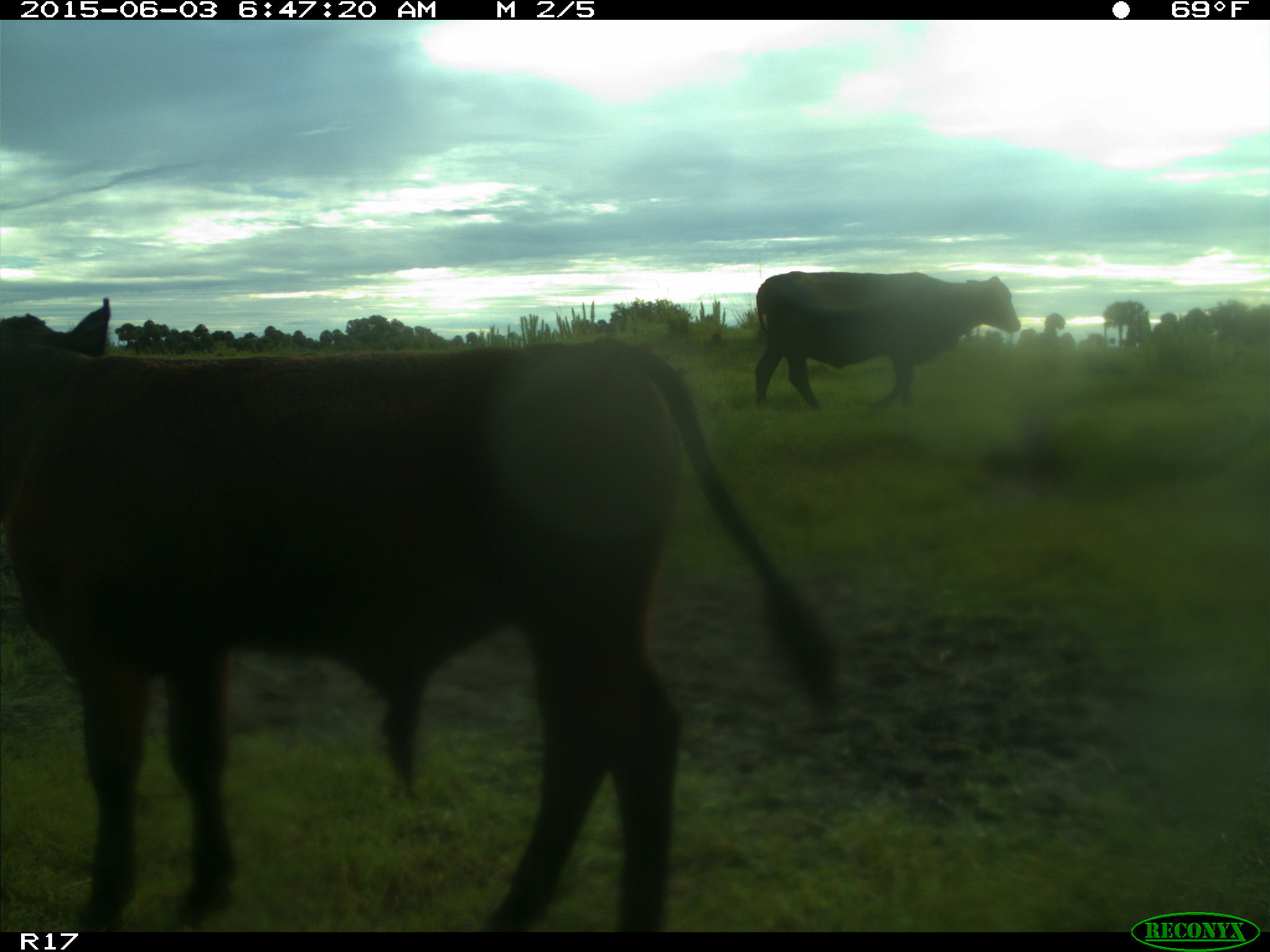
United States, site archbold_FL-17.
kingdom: Animalia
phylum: Chordata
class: Mammalia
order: Artiodactyla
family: Bovidae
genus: Bos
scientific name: Bos taurus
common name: domestic cow